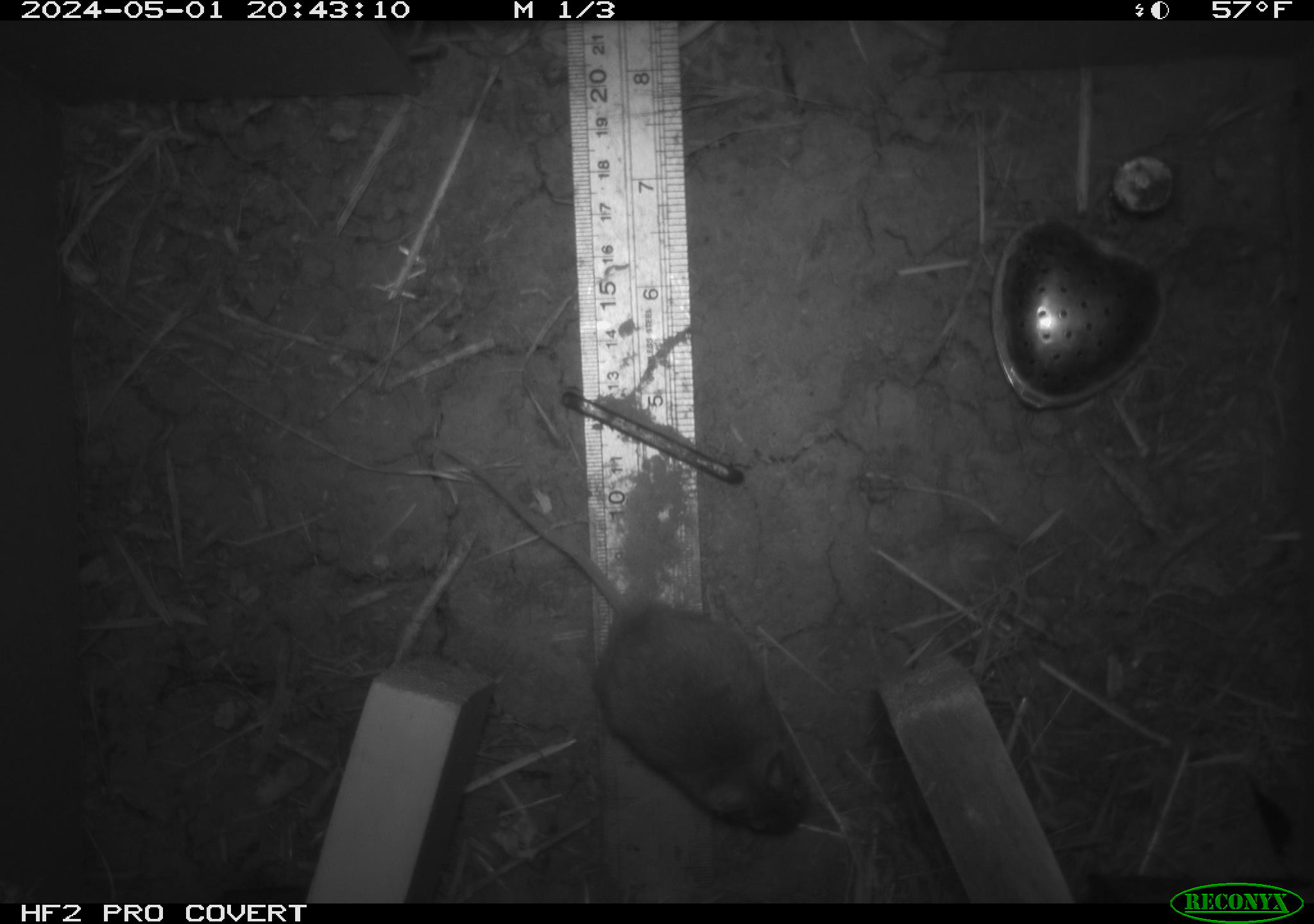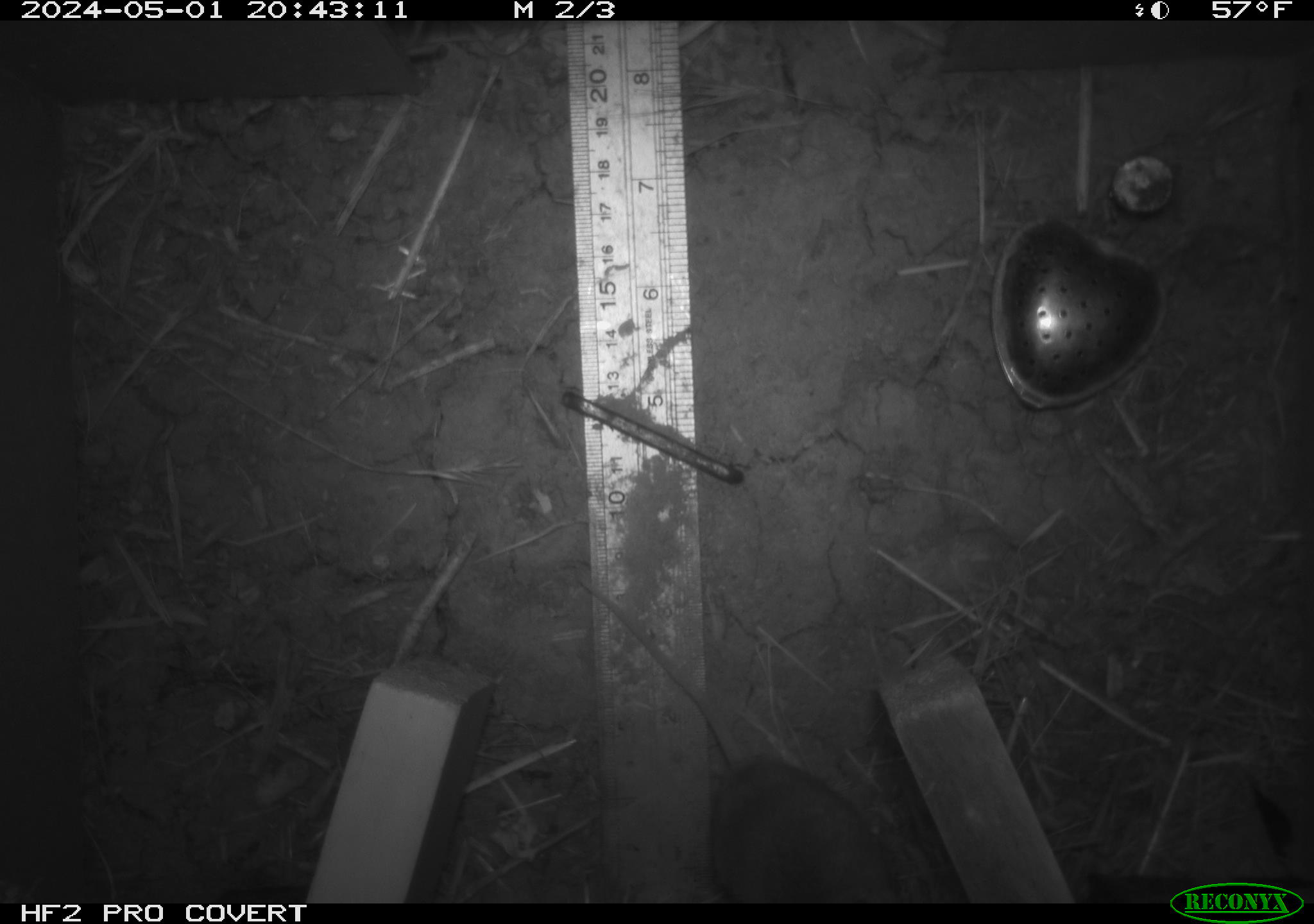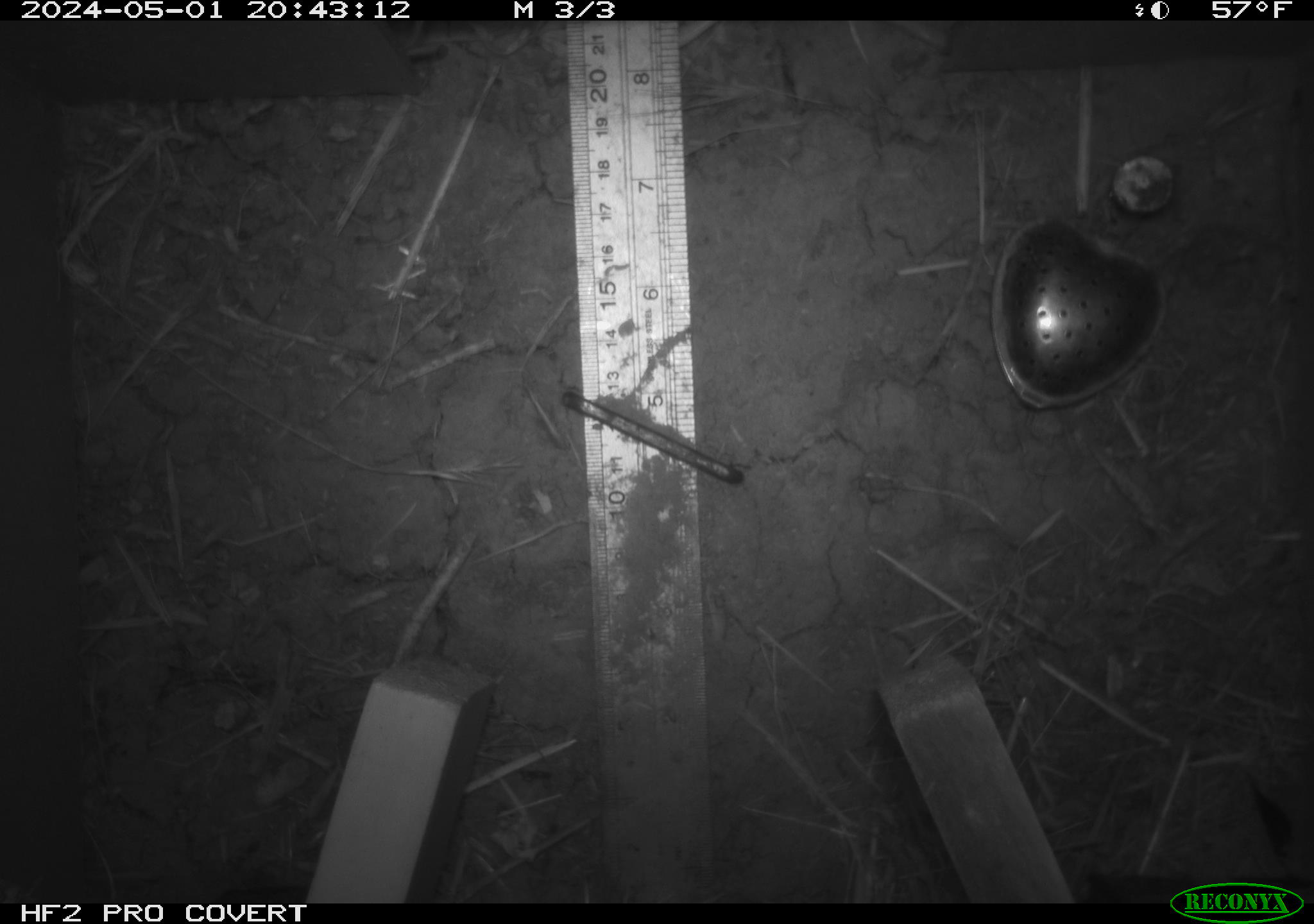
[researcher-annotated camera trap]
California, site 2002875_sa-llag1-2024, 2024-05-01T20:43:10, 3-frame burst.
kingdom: Animalia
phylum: Chordata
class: Mammalia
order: Rodentia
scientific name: Rodentia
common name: mouse species